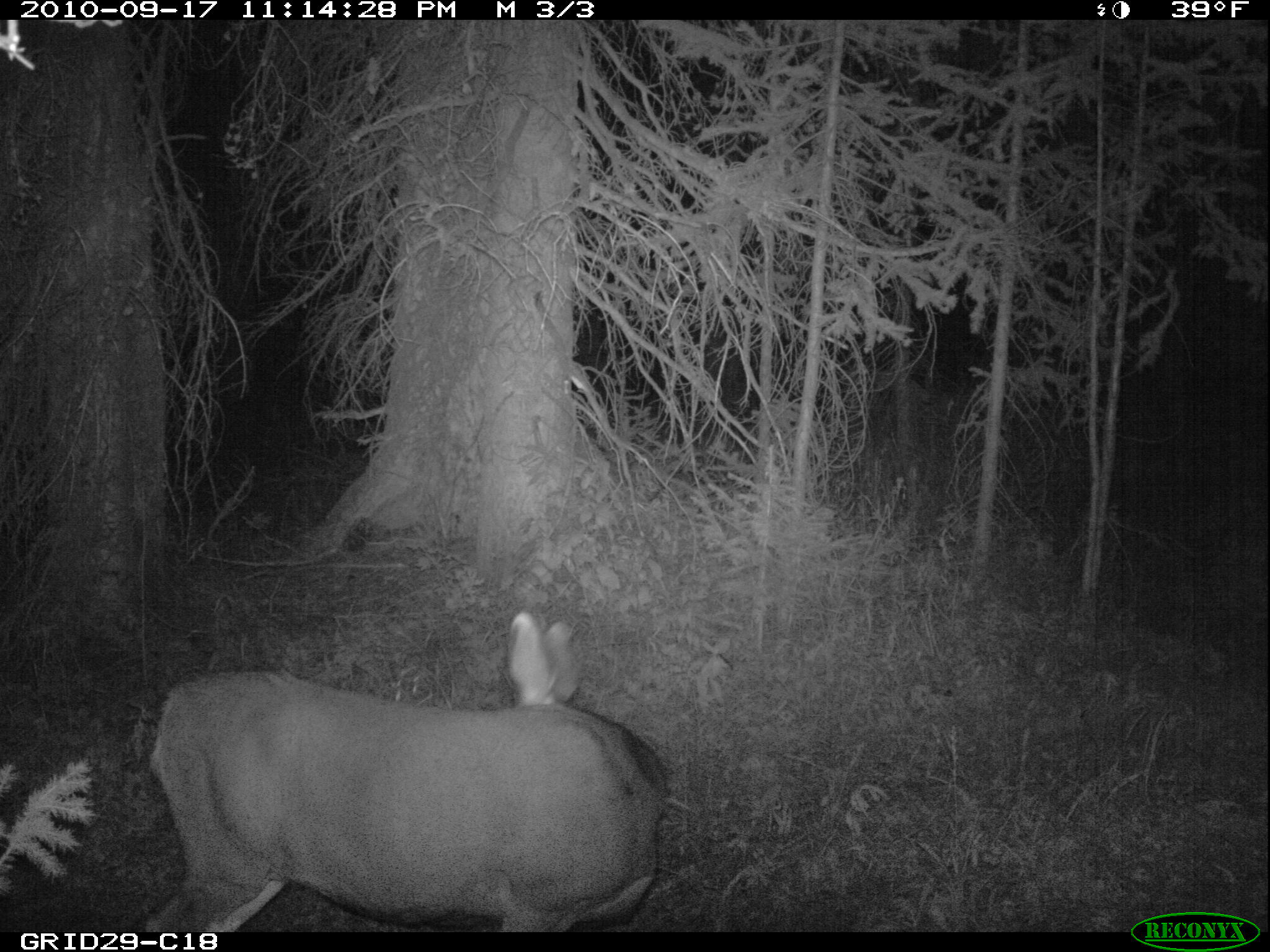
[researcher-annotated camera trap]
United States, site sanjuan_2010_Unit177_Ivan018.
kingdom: Animalia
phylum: Chordata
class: Mammalia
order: Artiodactyla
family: Cervidae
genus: Odocoileus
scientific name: Odocoileus hemionus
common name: mule deer